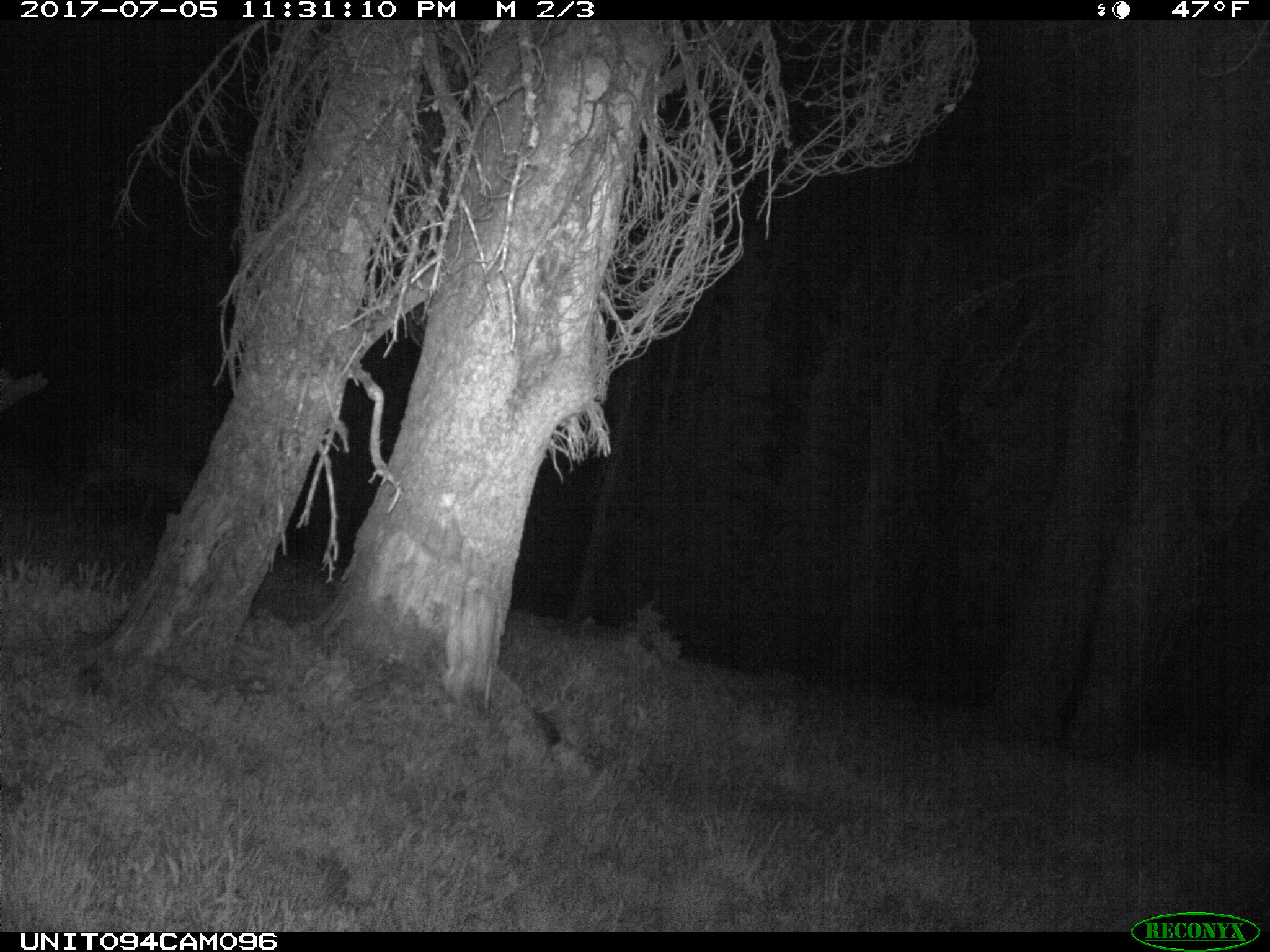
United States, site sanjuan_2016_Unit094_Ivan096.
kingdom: Animalia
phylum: Chordata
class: Mammalia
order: Artiodactyla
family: Cervidae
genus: Odocoileus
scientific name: Odocoileus hemionus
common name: mule deer